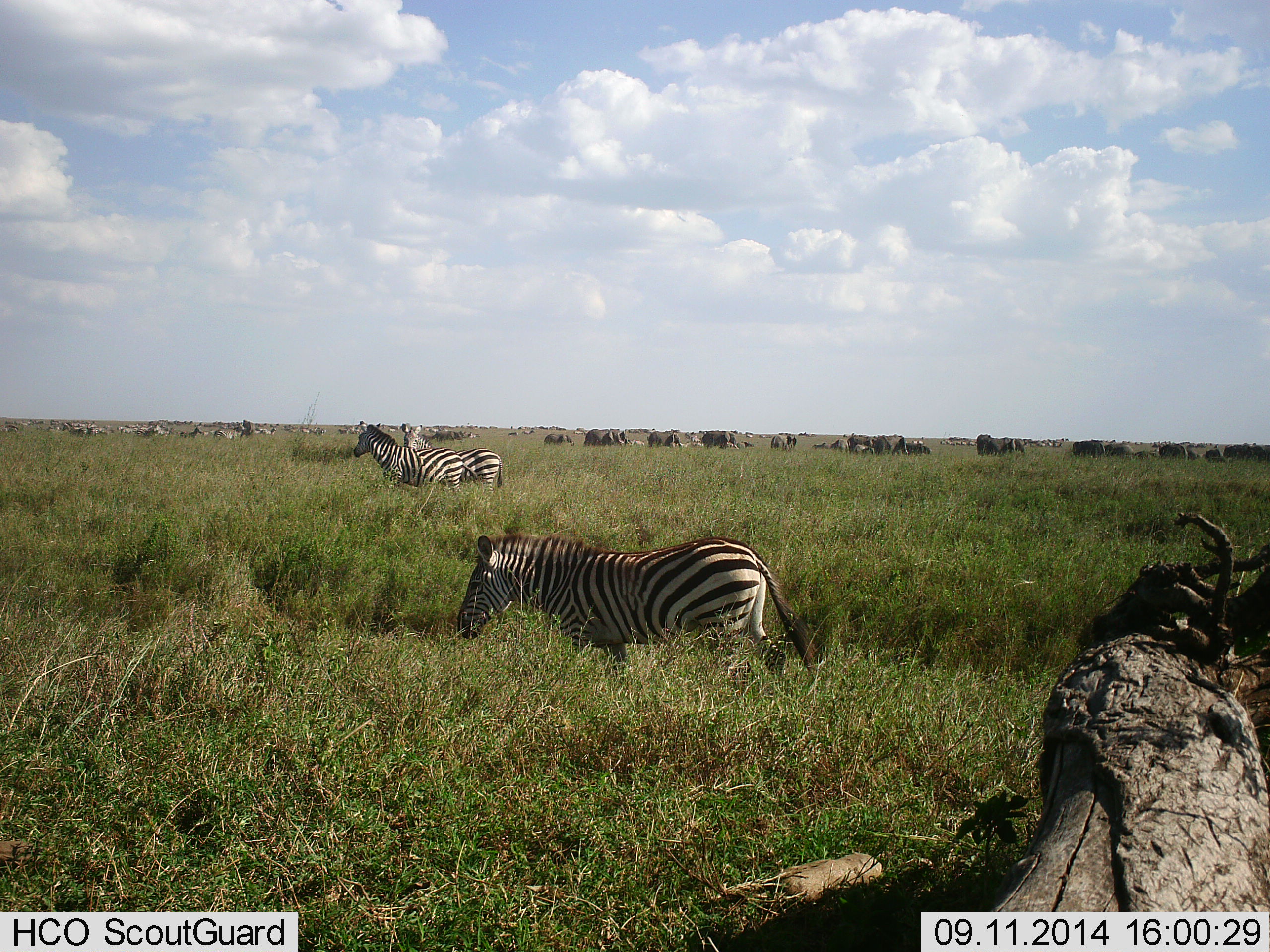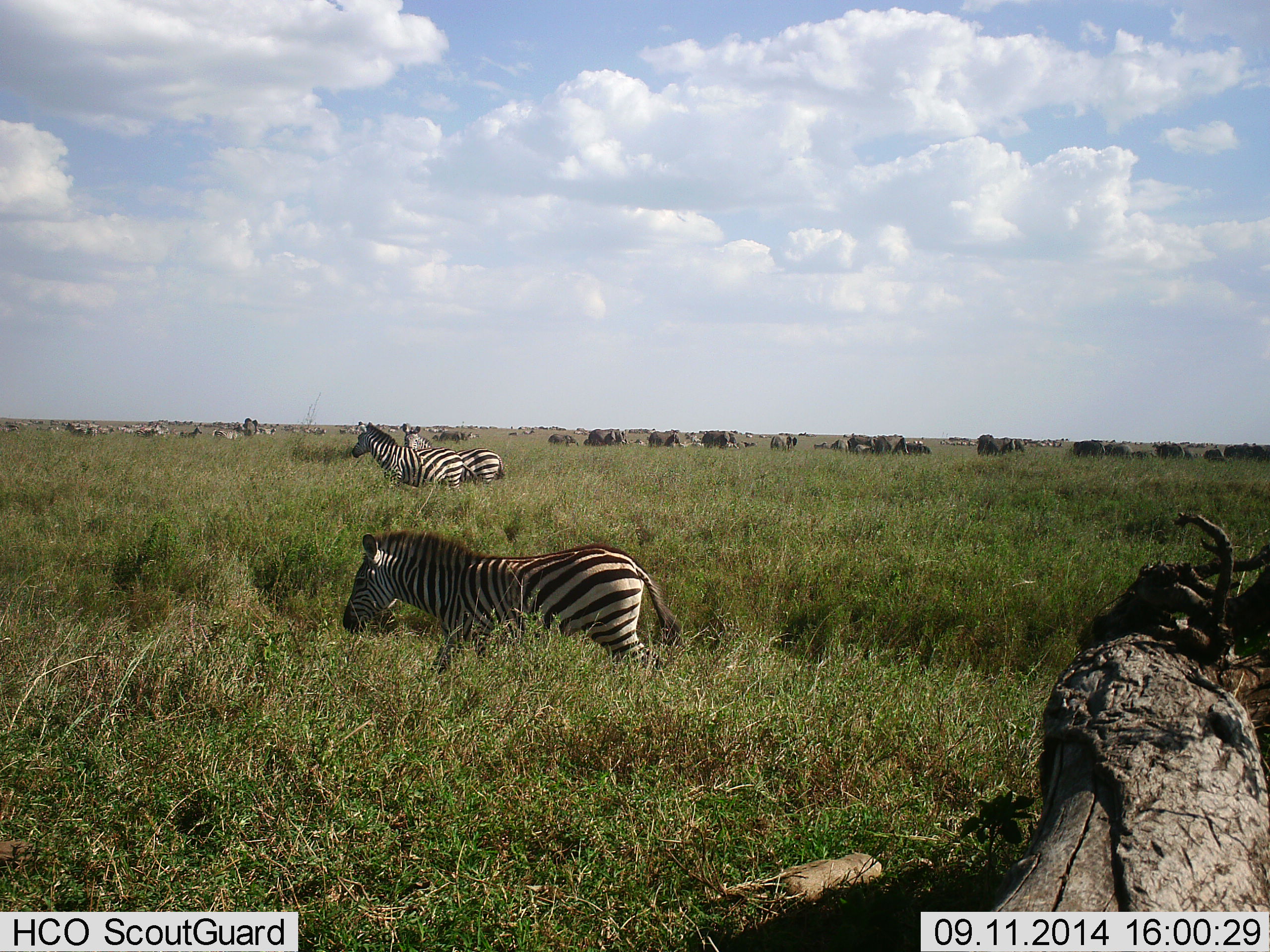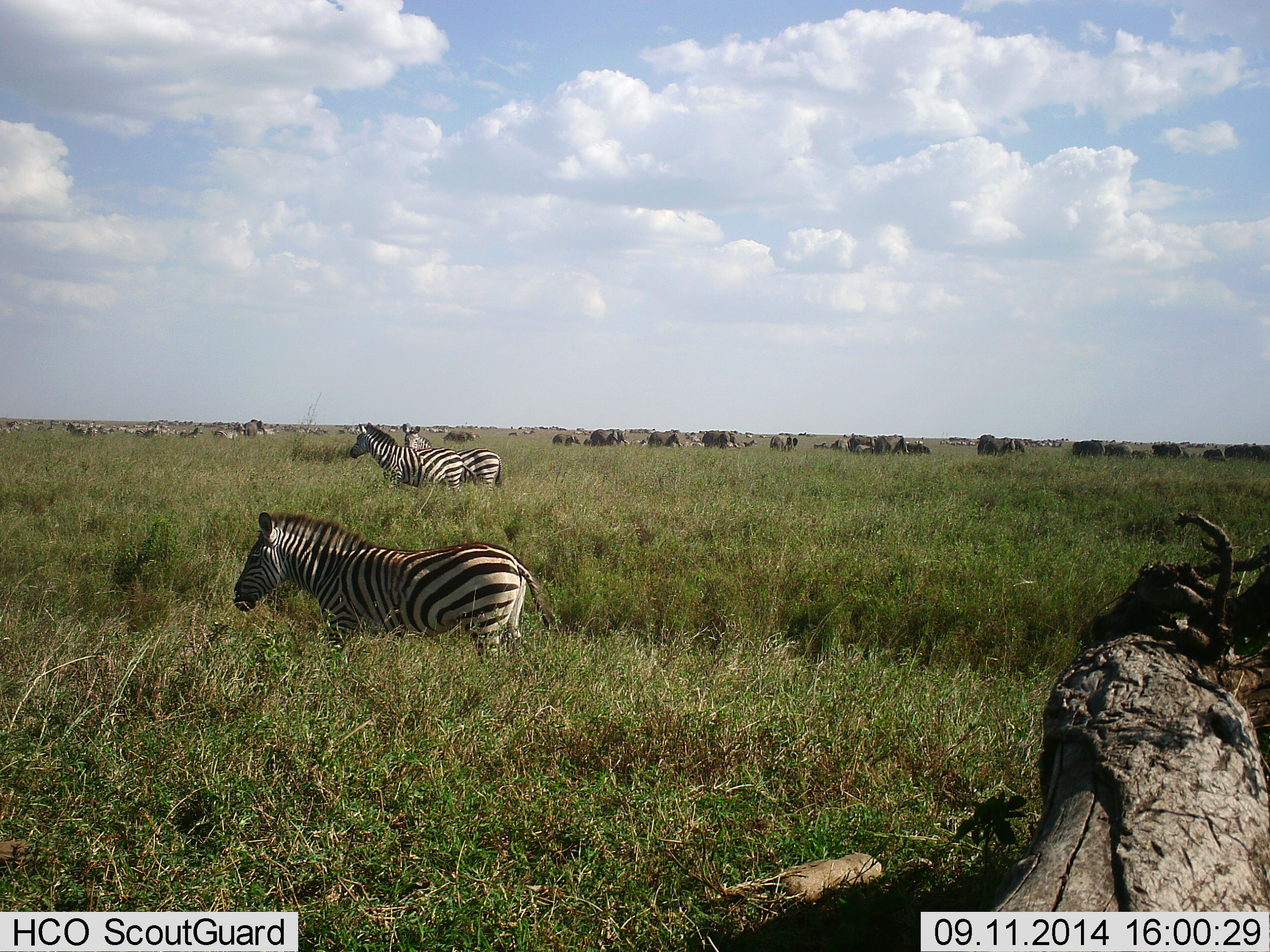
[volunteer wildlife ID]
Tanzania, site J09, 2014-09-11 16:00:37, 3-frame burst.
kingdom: Animalia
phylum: Chordata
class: Mammalia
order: Perissodactyla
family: Equidae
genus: Equus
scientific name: Equus quagga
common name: plains zebra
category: zebra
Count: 3.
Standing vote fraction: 64%.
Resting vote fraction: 7%.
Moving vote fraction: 86%.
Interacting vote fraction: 7%.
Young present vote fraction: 0%.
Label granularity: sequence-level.